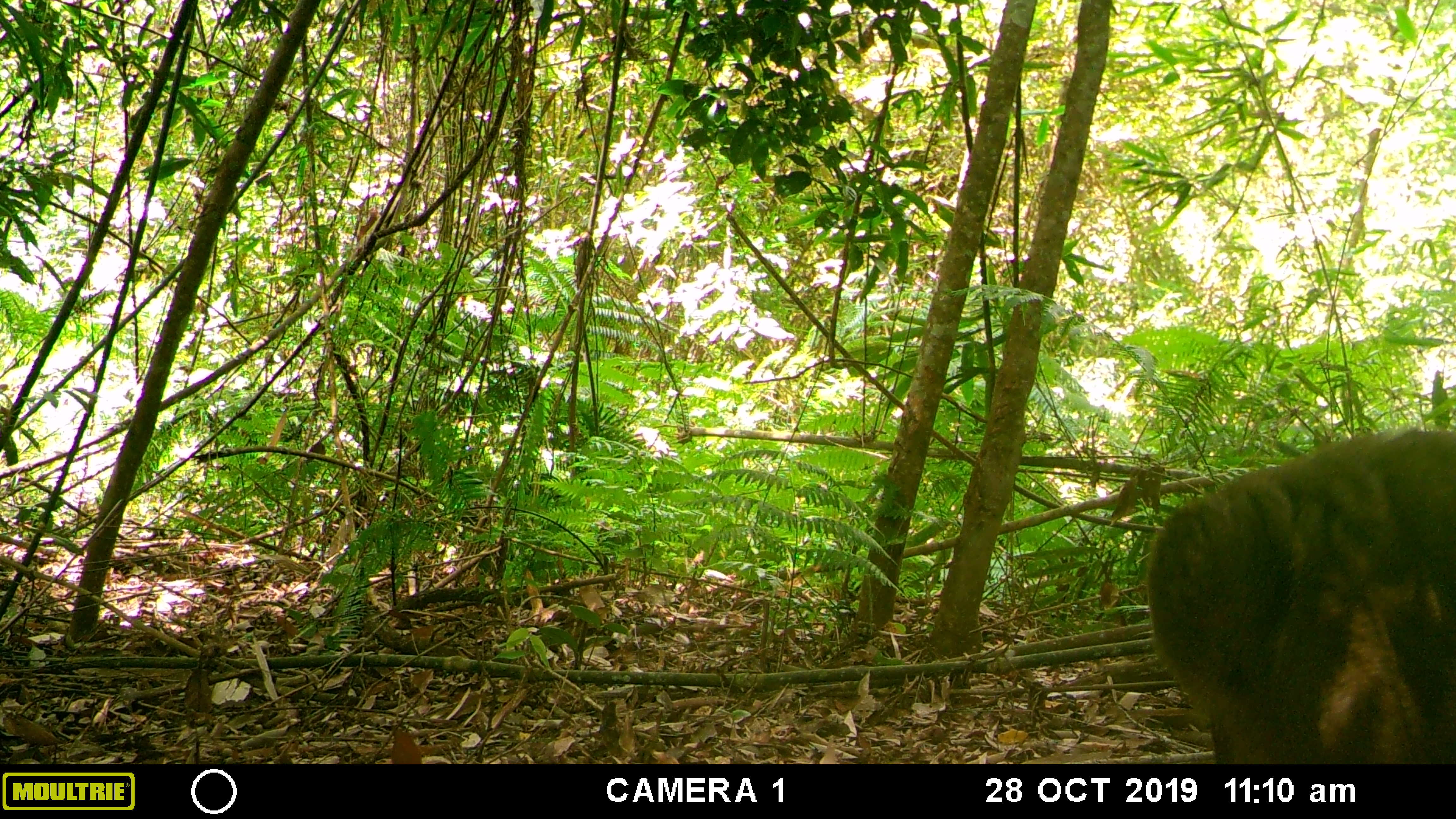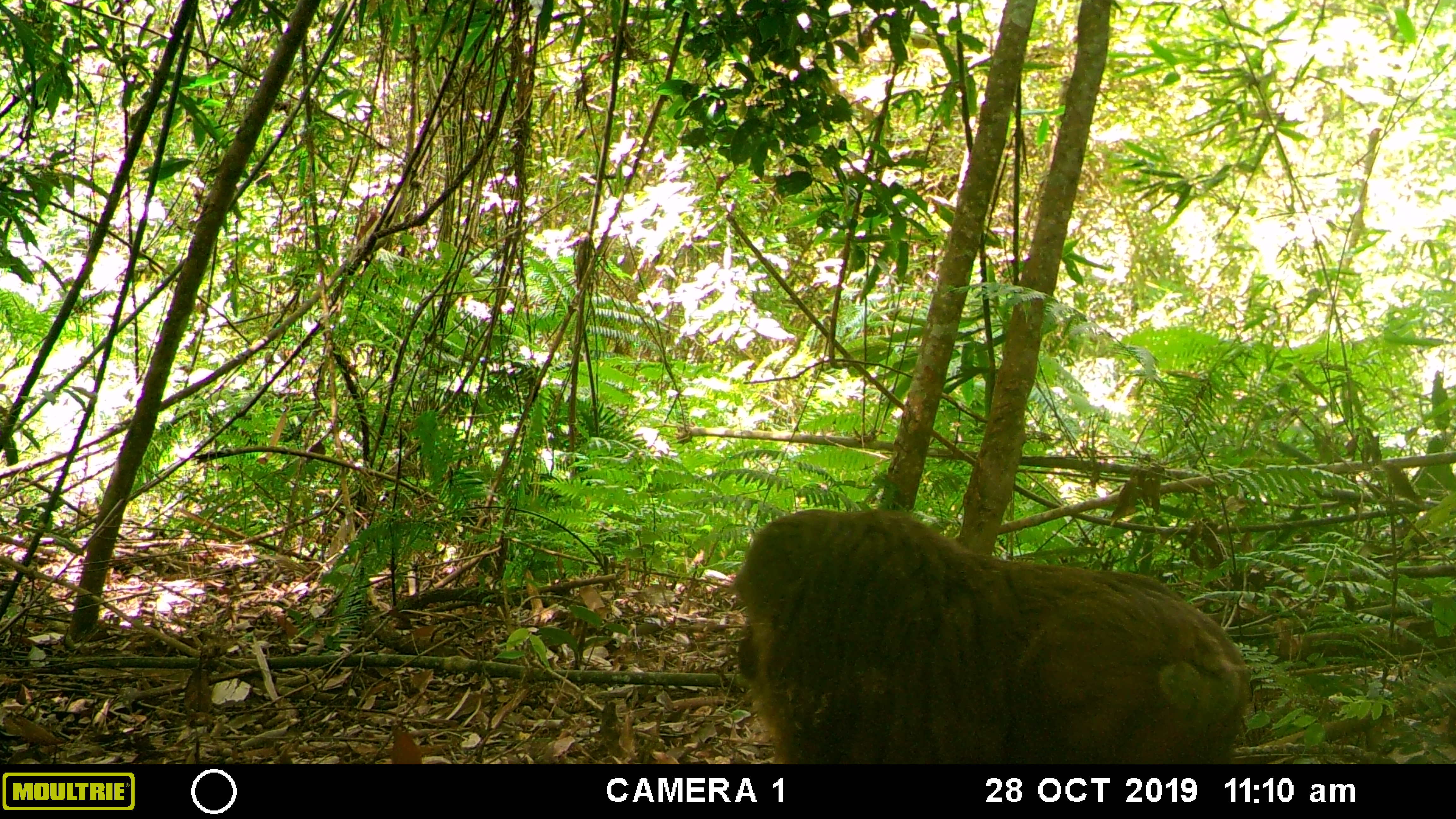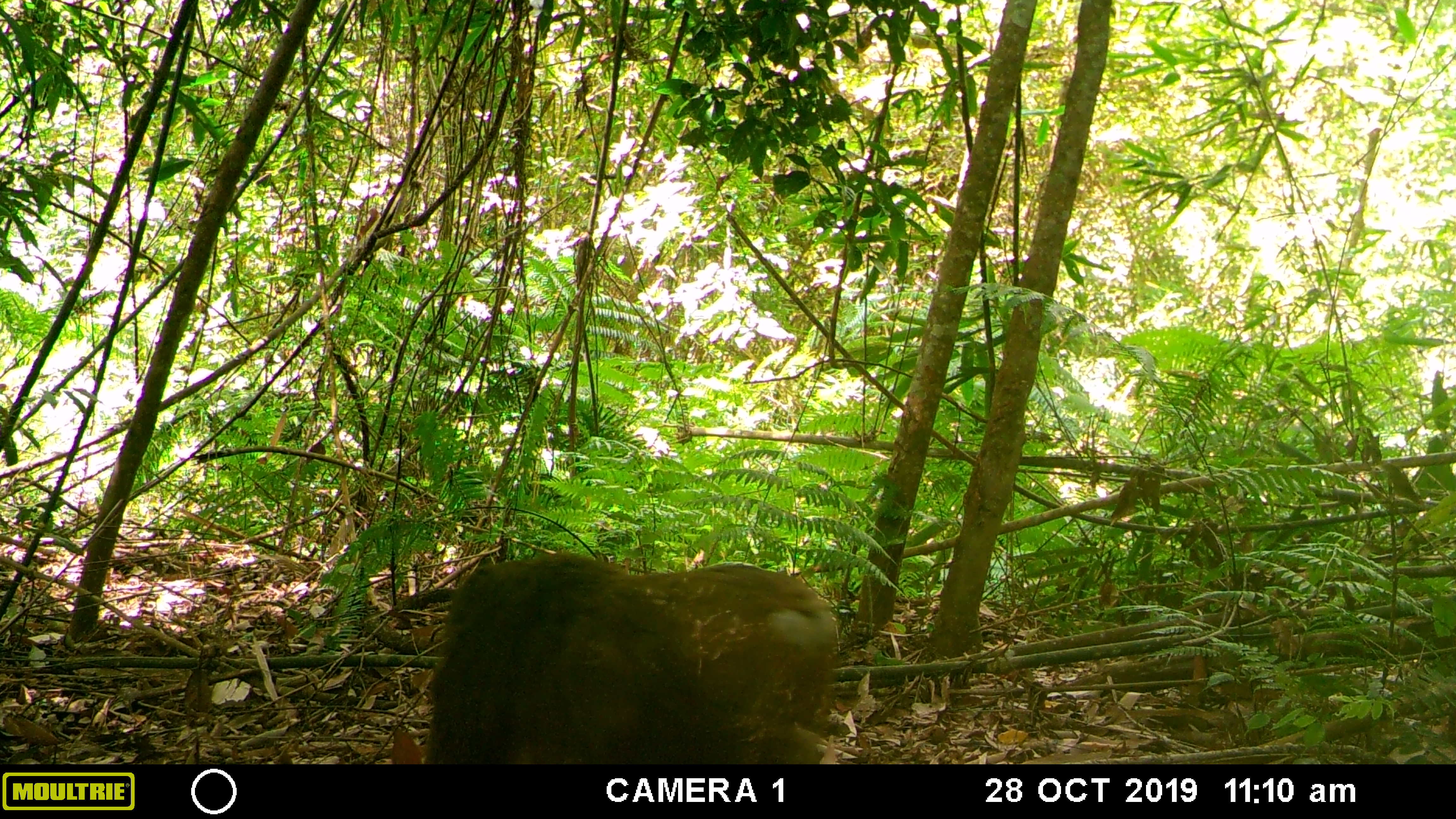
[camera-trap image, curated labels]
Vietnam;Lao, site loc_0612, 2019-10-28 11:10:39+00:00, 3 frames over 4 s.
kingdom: Animalia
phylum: Chordata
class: Mammalia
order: Primates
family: Cercopithecidae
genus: Macaca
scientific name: Macaca arctoides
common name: stump-tailed macaque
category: stump tailed macaque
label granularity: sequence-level